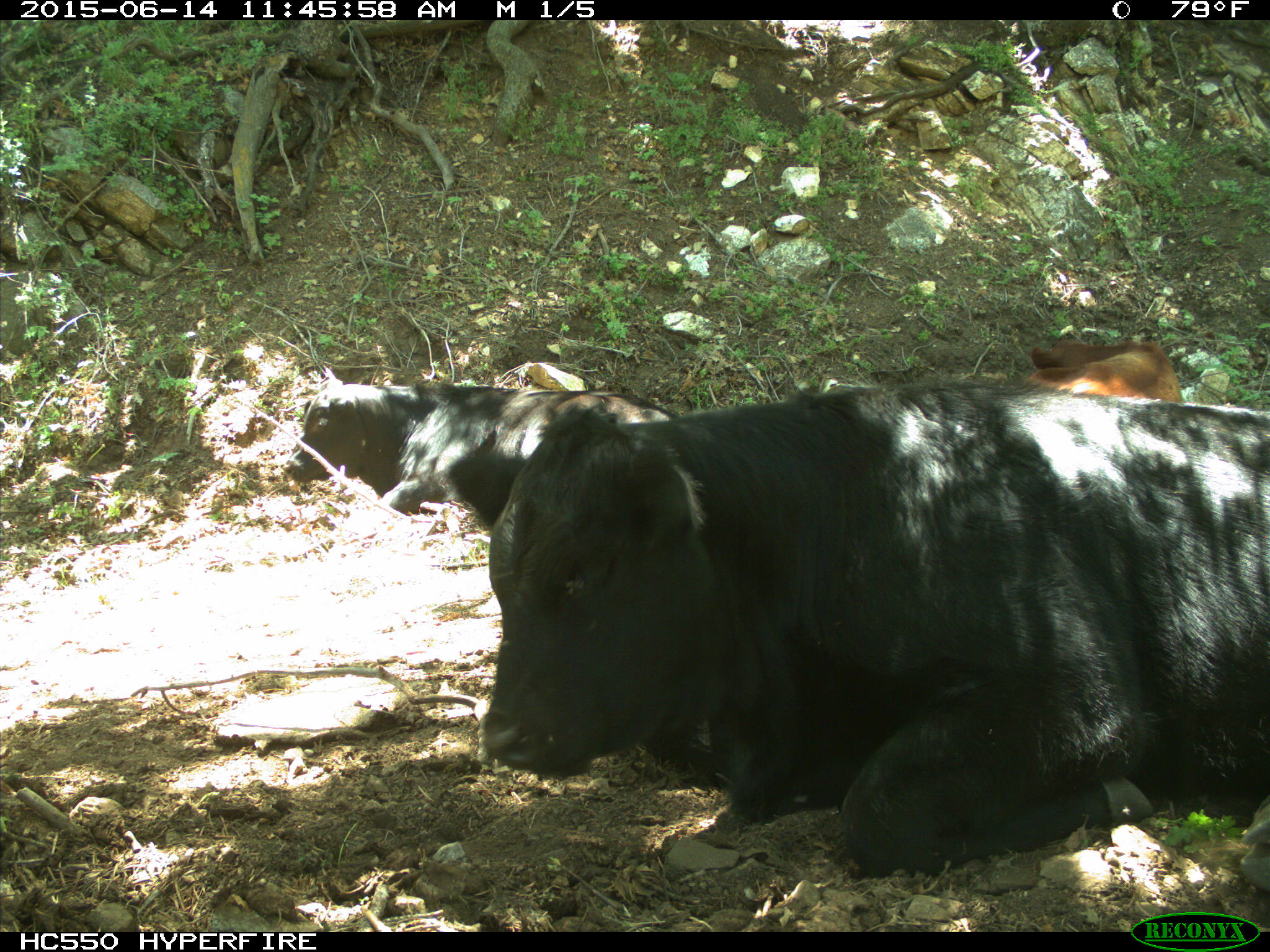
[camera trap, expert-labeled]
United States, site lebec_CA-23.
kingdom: Animalia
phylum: Chordata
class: Mammalia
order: Artiodactyla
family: Bovidae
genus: Bos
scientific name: Bos taurus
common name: domestic cow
Bos taurus (domestic cow).